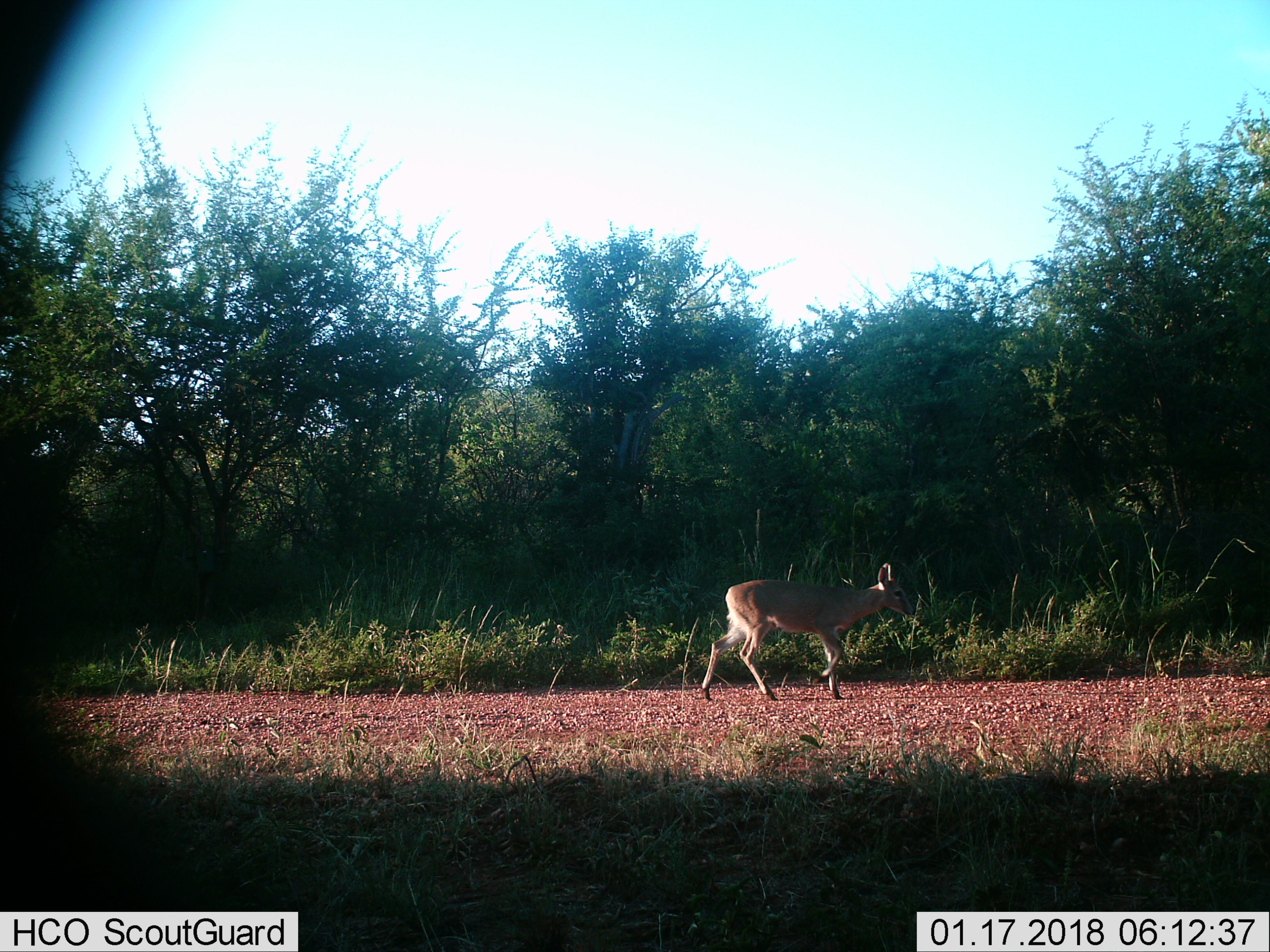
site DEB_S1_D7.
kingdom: Animalia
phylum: Chordata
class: Mammalia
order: Artiodactyla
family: Bovidae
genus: Sylvicapra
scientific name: Sylvicapra grimmia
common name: common duiker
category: duikercommongrey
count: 1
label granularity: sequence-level